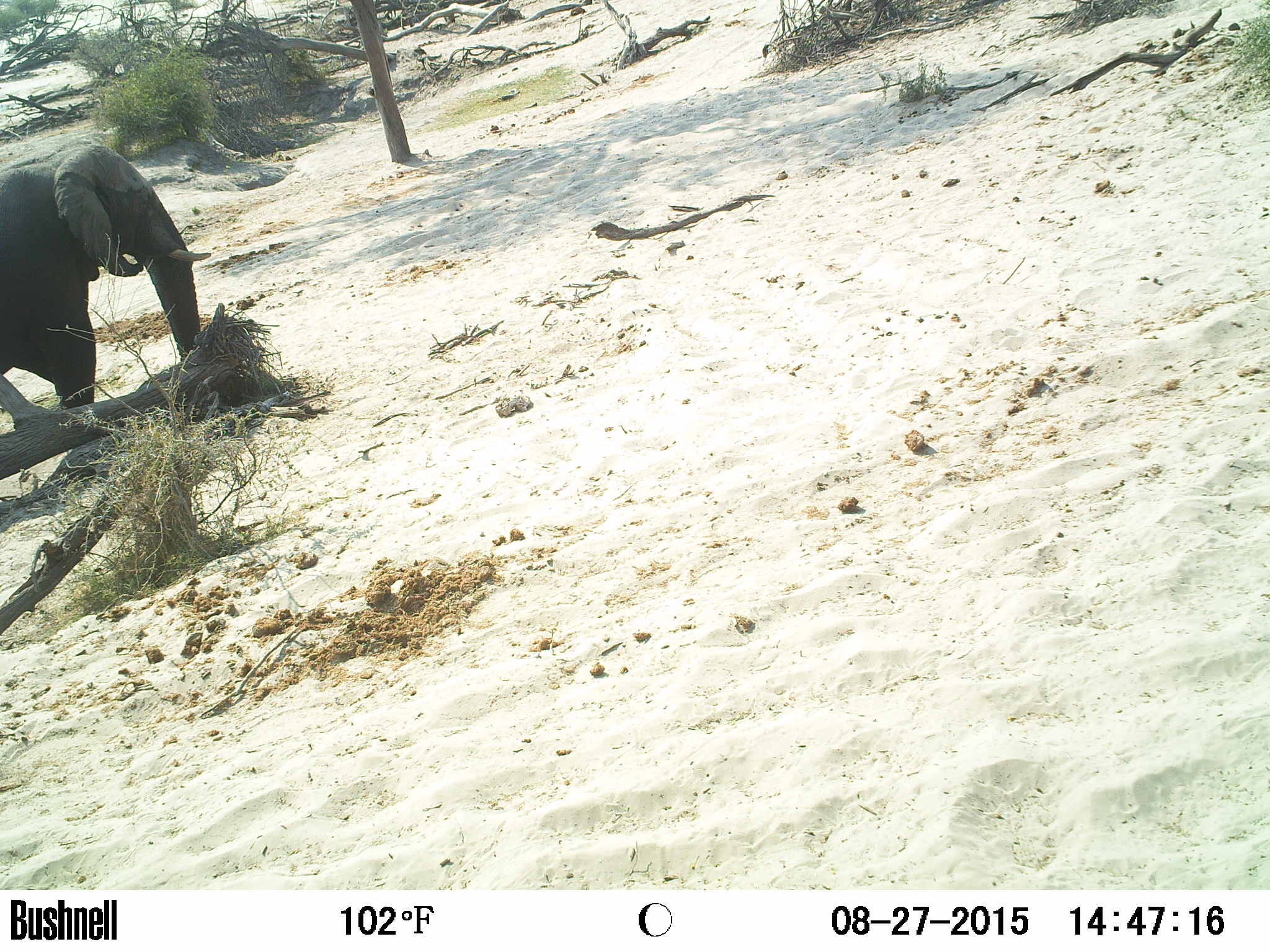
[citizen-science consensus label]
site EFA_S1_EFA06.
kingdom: Animalia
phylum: Chordata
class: Mammalia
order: Proboscidea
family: Elephantidae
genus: Loxodonta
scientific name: Loxodonta africana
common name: african bush elephant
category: elephant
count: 1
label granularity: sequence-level